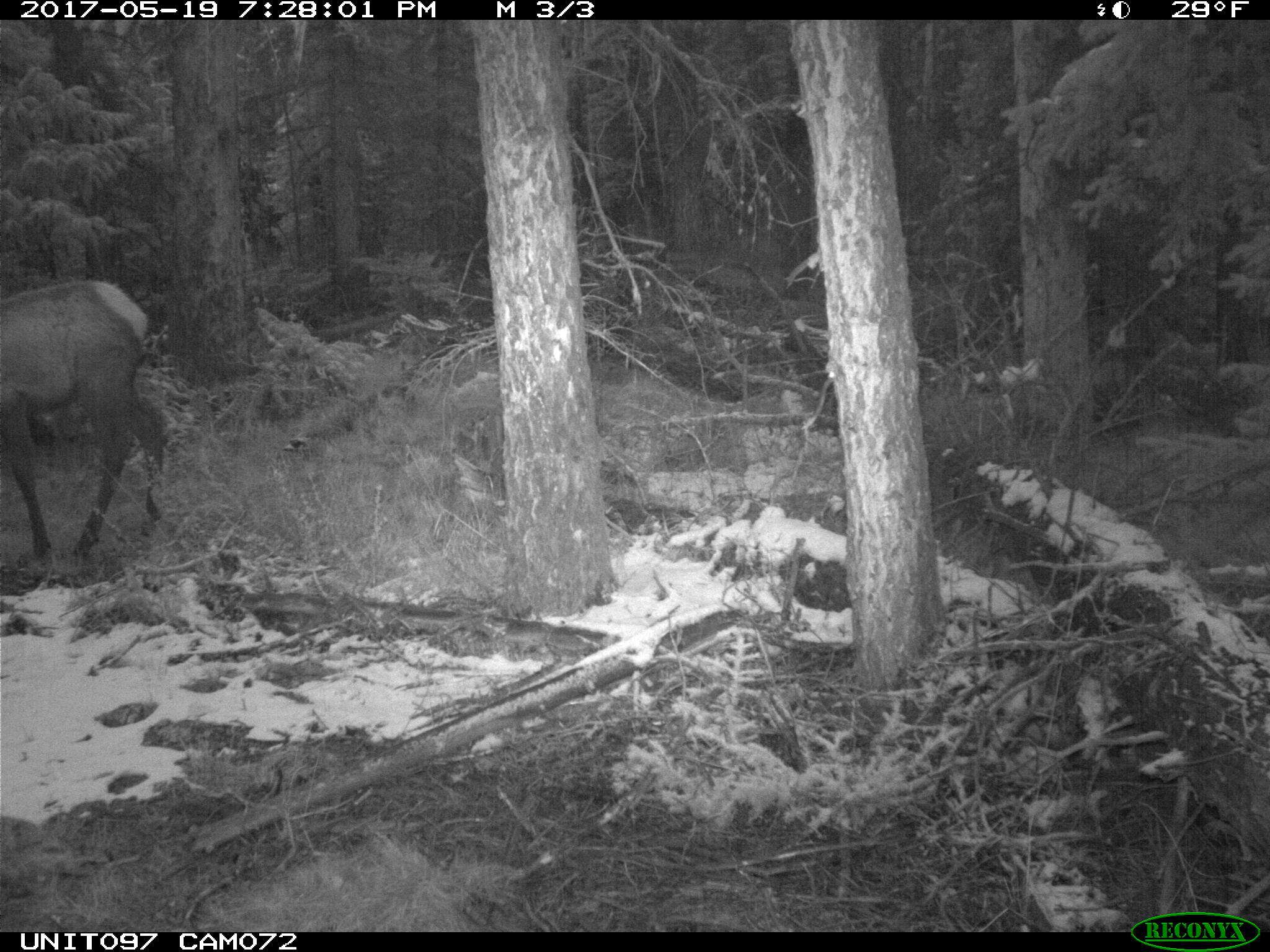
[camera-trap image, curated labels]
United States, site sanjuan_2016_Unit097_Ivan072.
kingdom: Animalia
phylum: Chordata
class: Mammalia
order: Artiodactyla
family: Cervidae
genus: Cervus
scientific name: Cervus elaphus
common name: red deer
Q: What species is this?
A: Cervus elaphus (red deer).